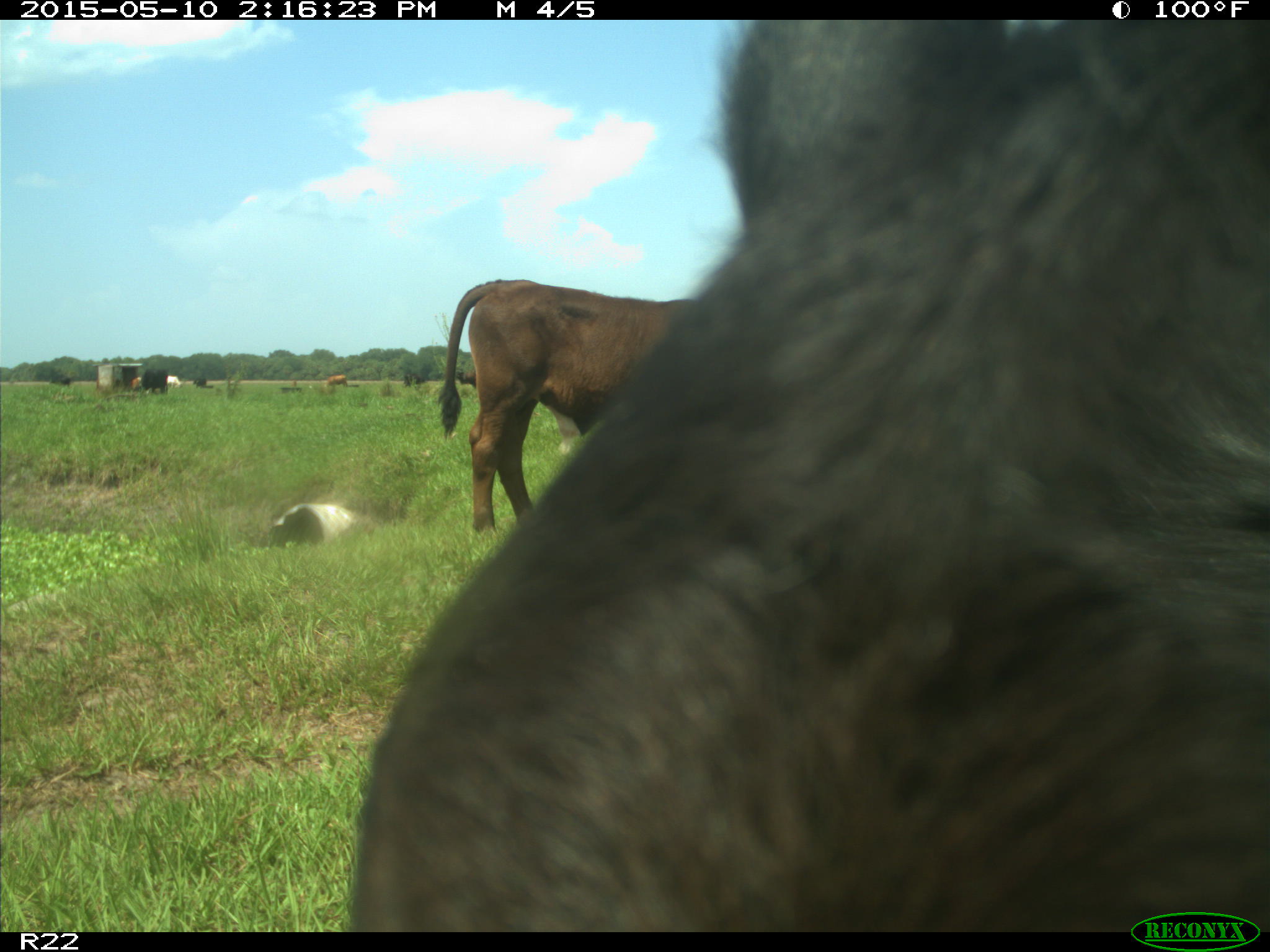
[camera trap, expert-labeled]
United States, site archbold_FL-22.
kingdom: Animalia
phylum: Chordata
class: Mammalia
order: Artiodactyla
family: Bovidae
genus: Bos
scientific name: Bos taurus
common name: domestic cow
Bos taurus (domestic cow).